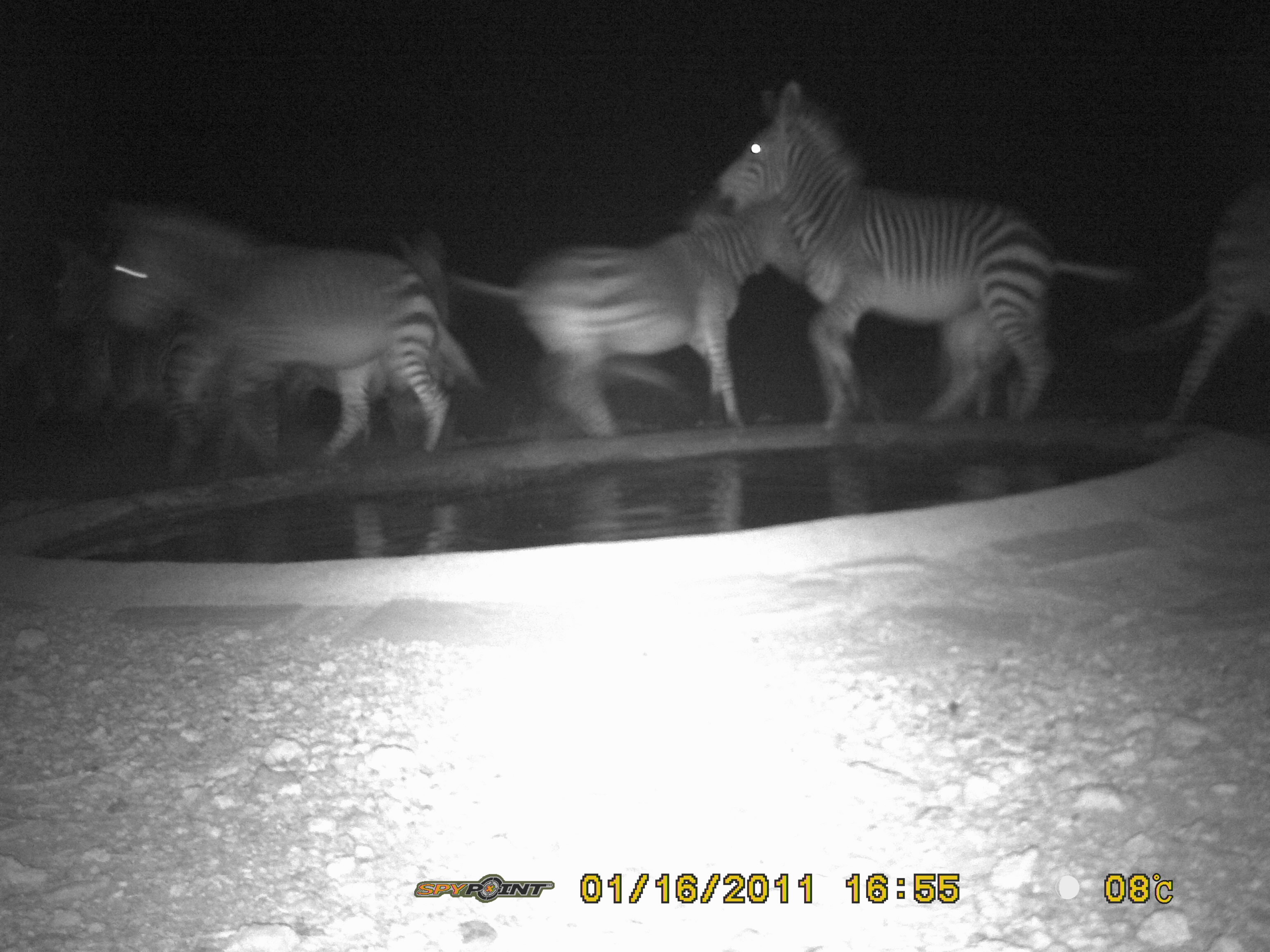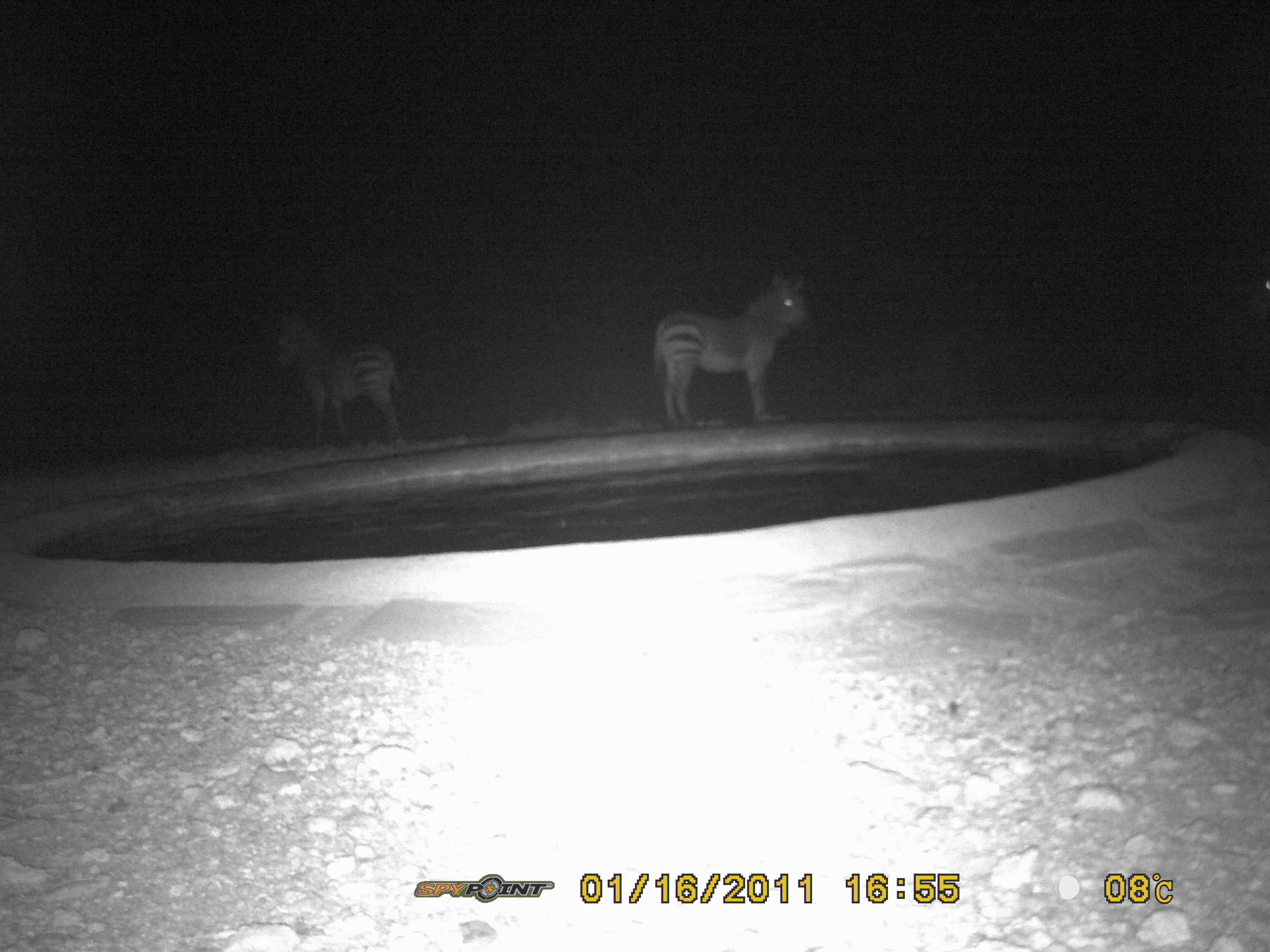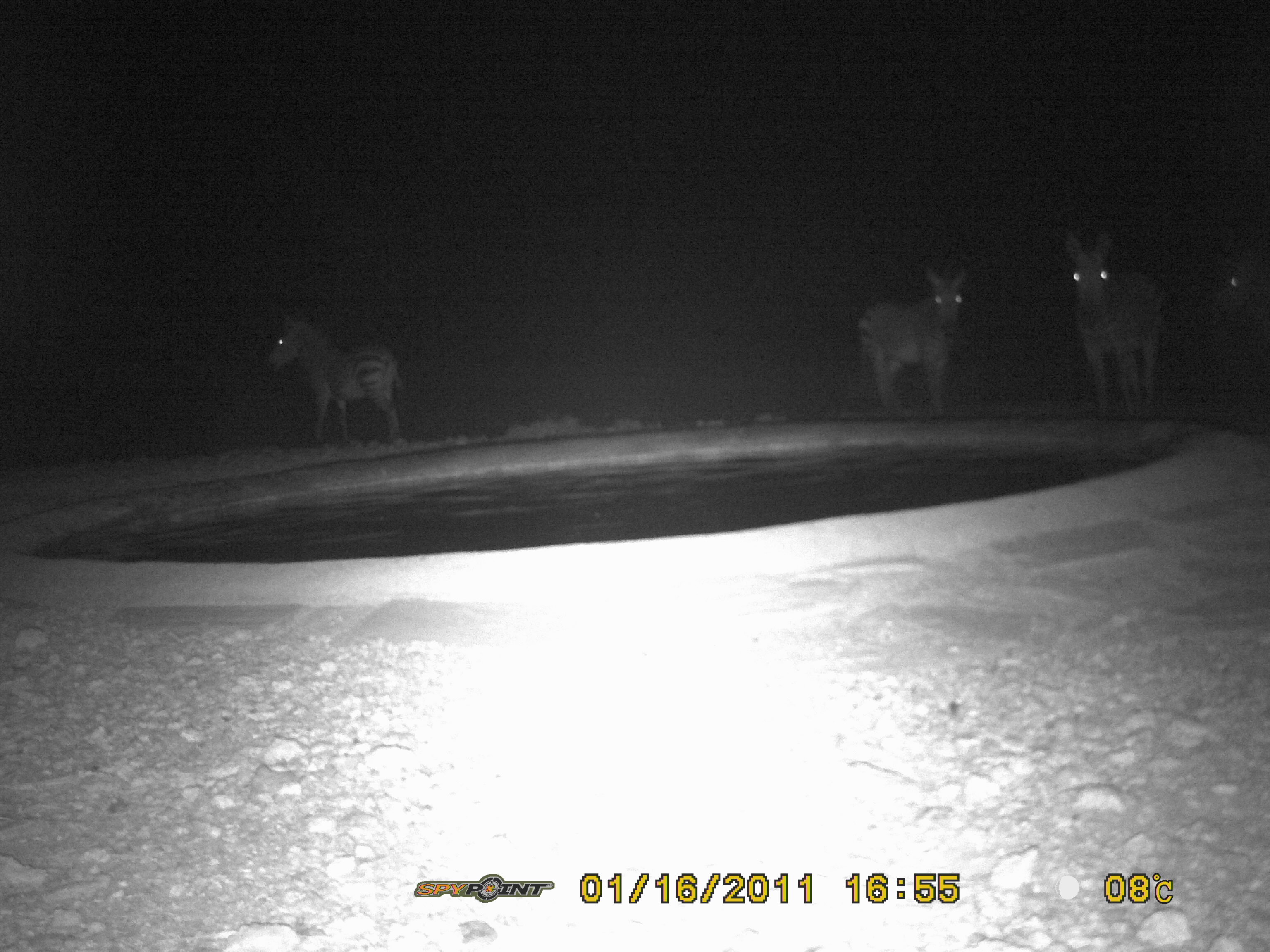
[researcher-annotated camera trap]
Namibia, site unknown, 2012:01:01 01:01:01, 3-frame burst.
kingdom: Animalia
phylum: Chordata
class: Mammalia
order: Perissodactyla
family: Equidae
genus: Equus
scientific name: Equus zebra hartmannae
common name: hartmann's mountain zebra